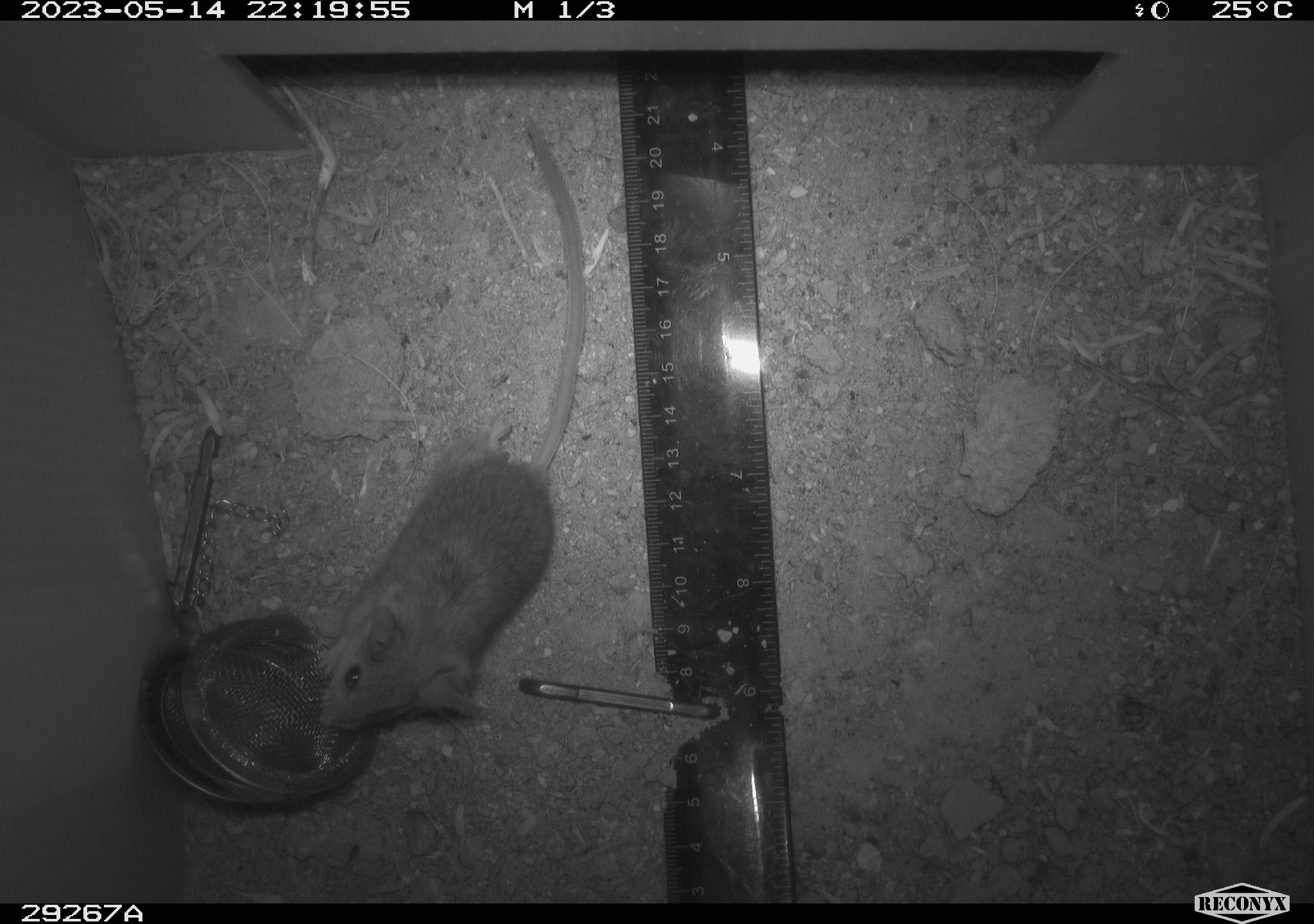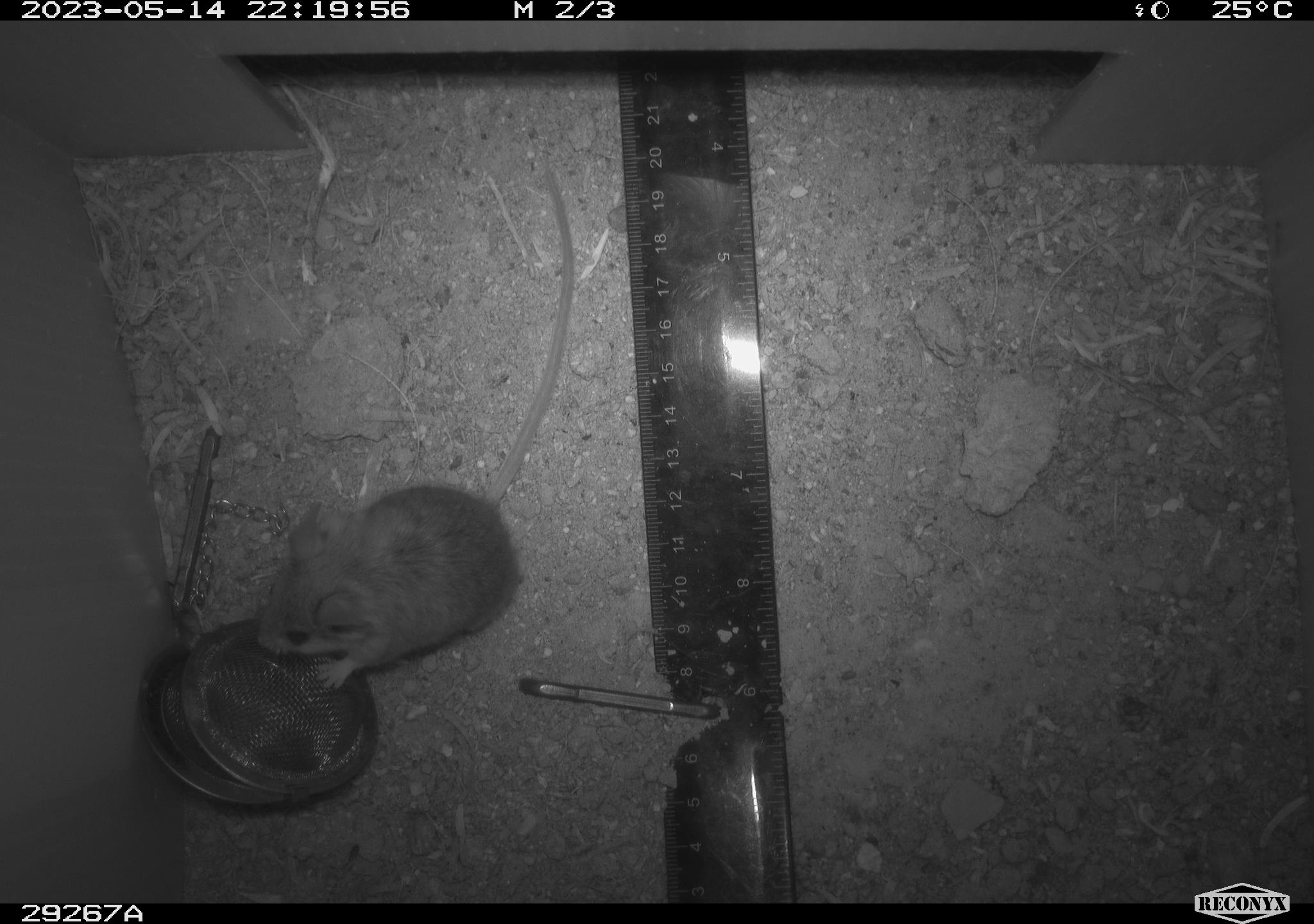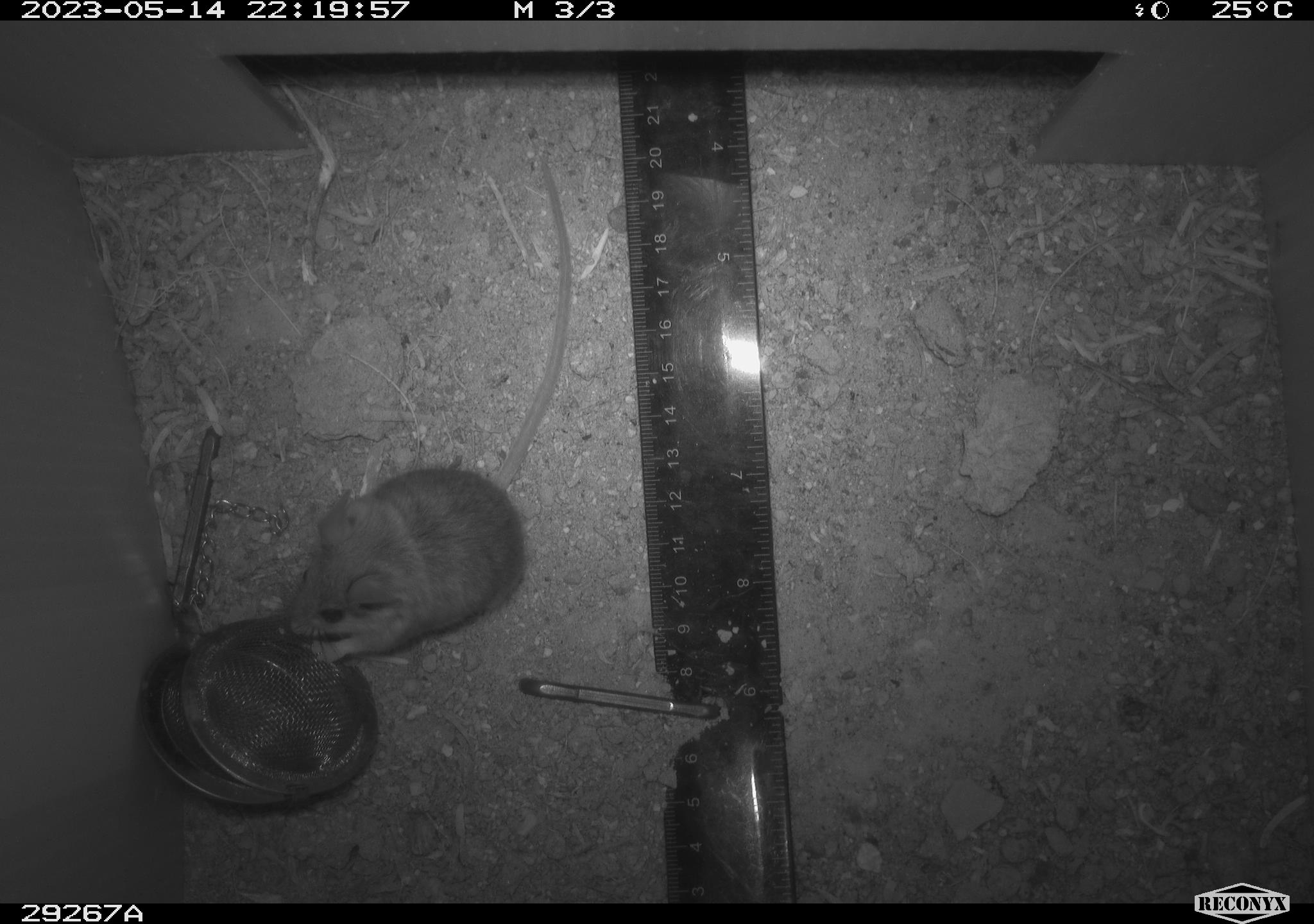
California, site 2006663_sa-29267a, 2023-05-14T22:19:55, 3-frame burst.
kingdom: Animalia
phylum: Chordata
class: Mammalia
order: Rodentia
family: Cricetidae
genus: Peromyscus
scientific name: Peromyscus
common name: deer mice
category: peromyscus species